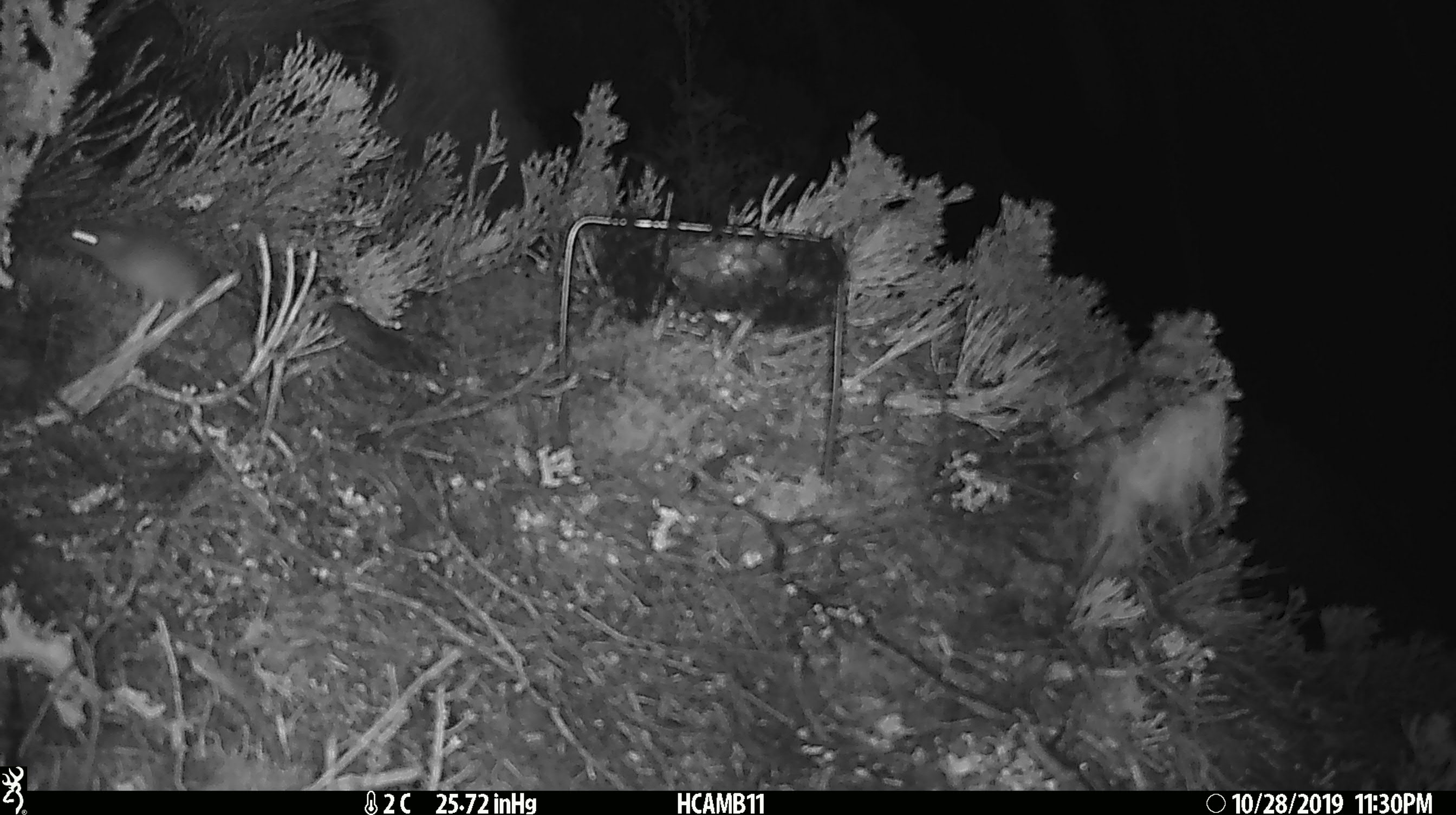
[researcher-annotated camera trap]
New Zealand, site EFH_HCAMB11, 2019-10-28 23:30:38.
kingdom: Animalia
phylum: Chordata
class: Mammalia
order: Rodentia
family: Muridae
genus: Mus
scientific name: Mus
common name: mouse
Mouse (Mus).